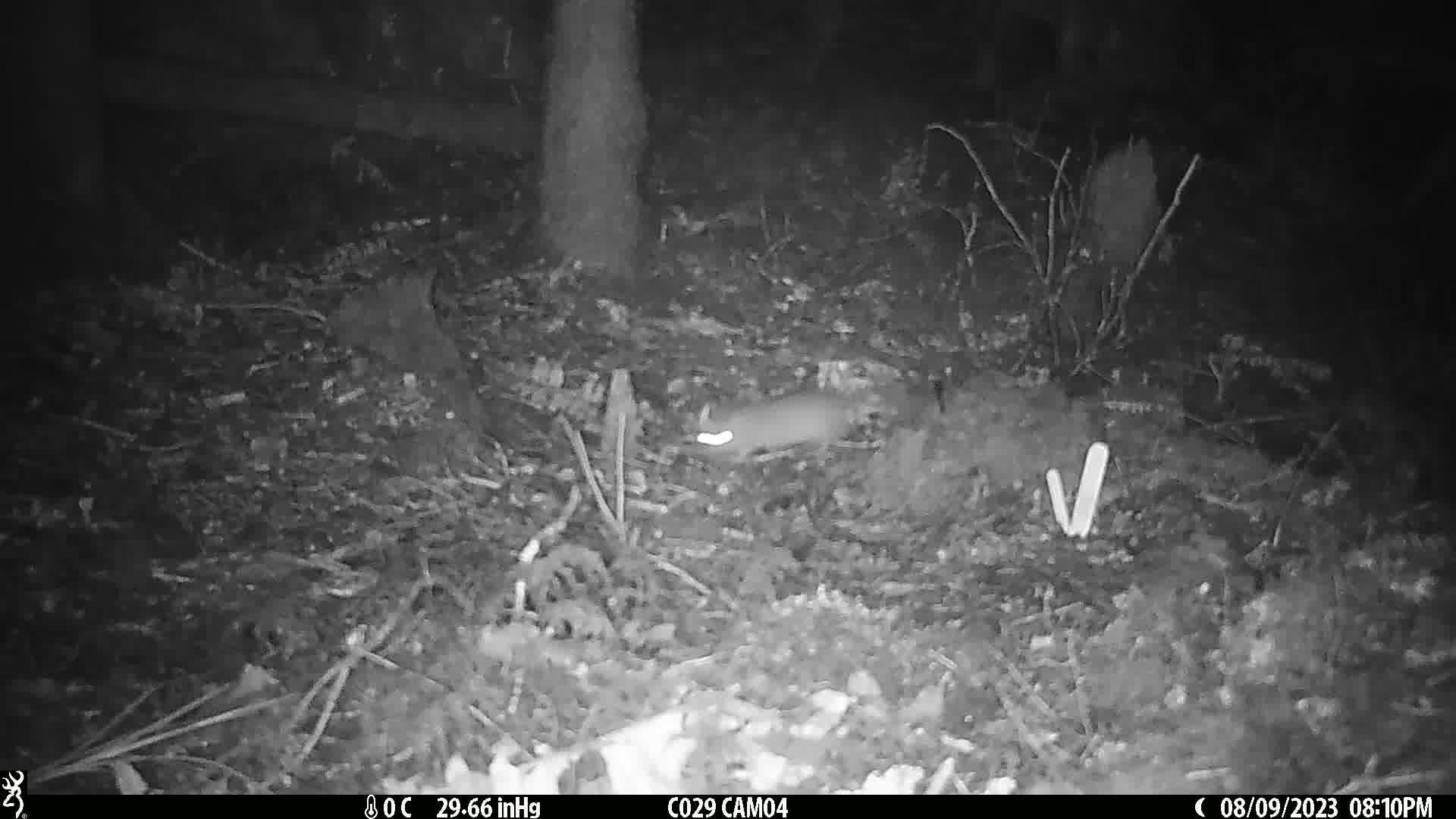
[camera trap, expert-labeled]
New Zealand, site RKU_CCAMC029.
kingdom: Animalia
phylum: Chordata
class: Mammalia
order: Rodentia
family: Muridae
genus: Rattus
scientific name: Rattus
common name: rat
Rat (Rattus).